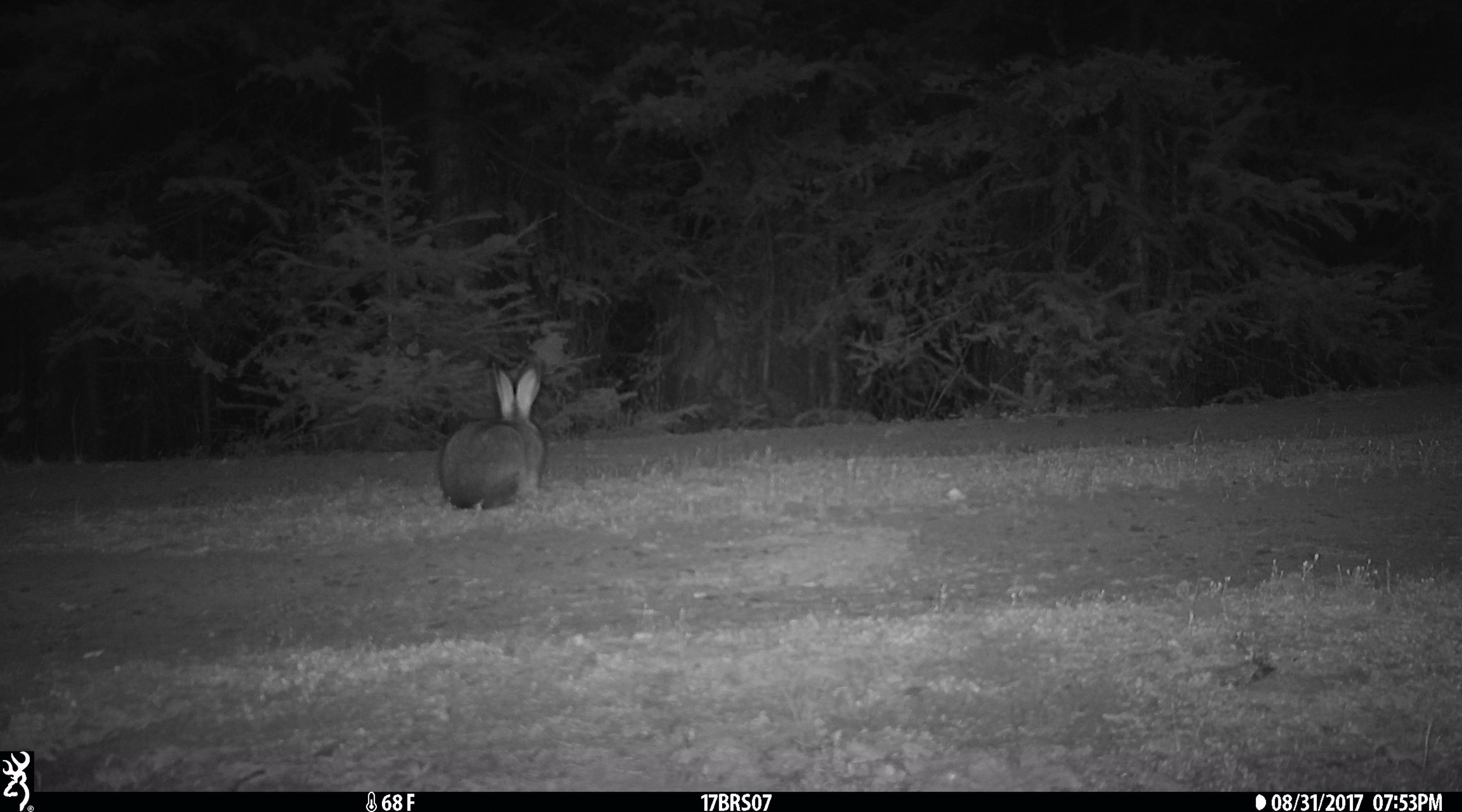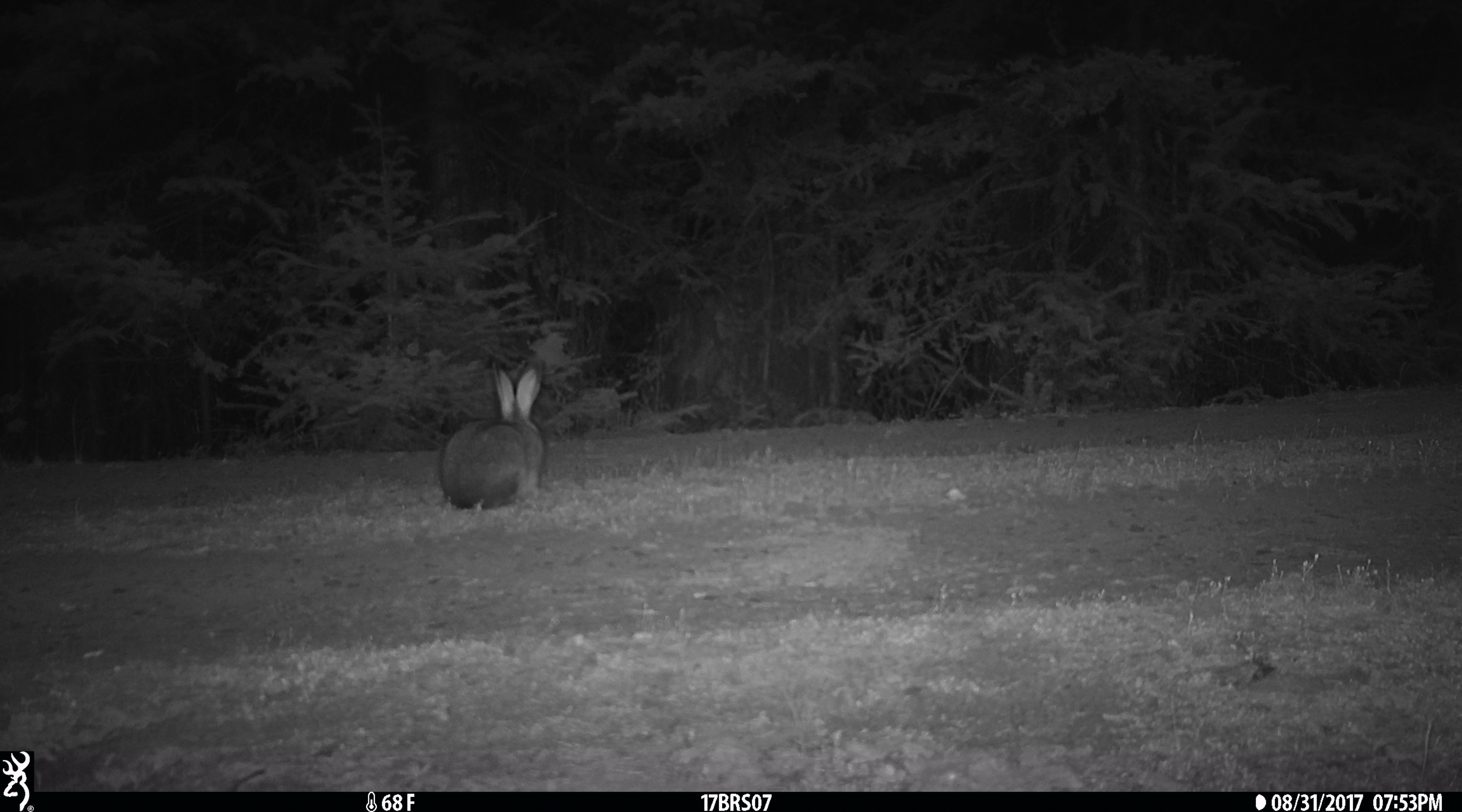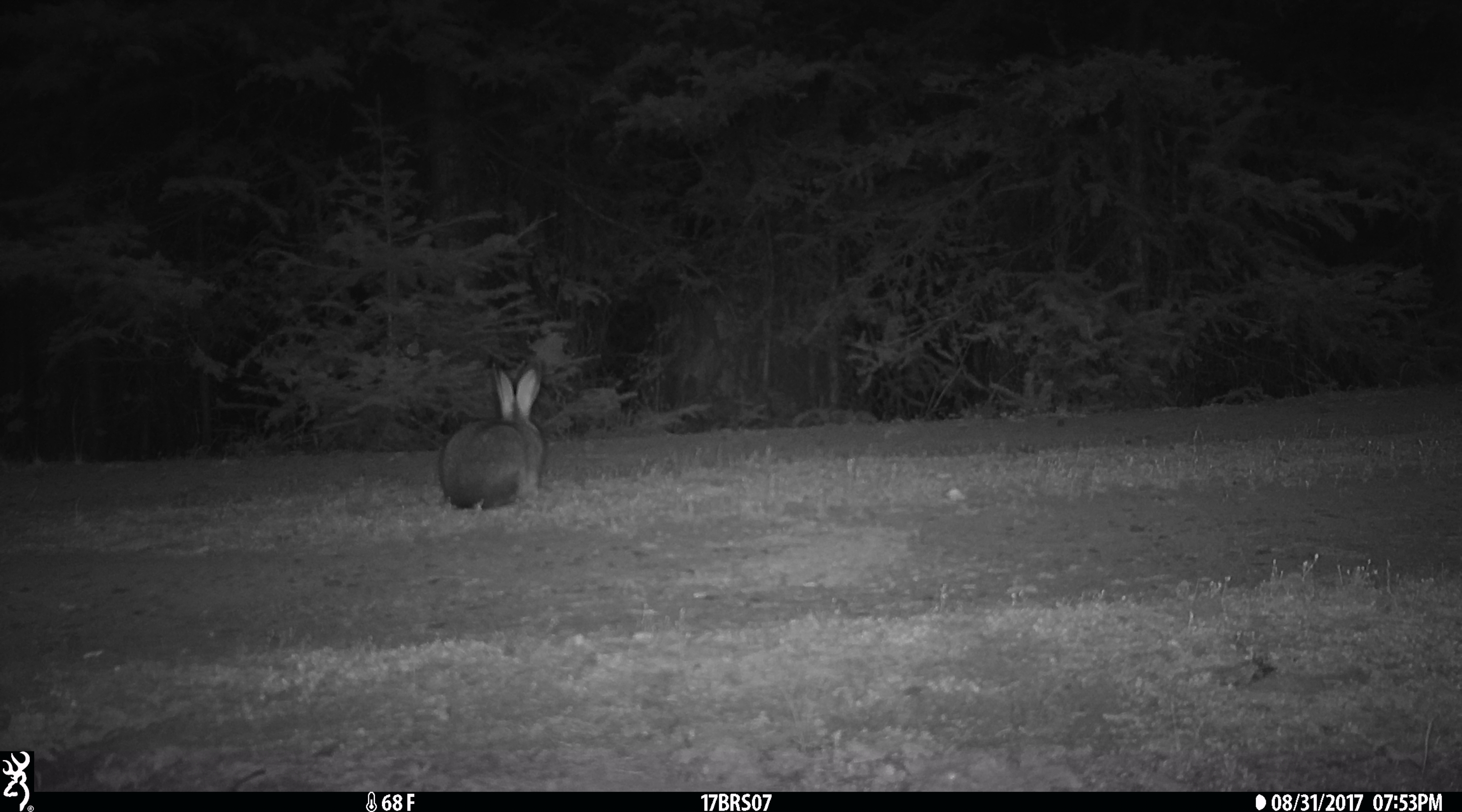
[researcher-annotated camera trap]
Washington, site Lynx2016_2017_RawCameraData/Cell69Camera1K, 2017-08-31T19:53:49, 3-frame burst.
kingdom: Animalia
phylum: Chordata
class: Mammalia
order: Lagomorpha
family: Leporidae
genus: Lepus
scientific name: Lepus americanus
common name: snowshoe hare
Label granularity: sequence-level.